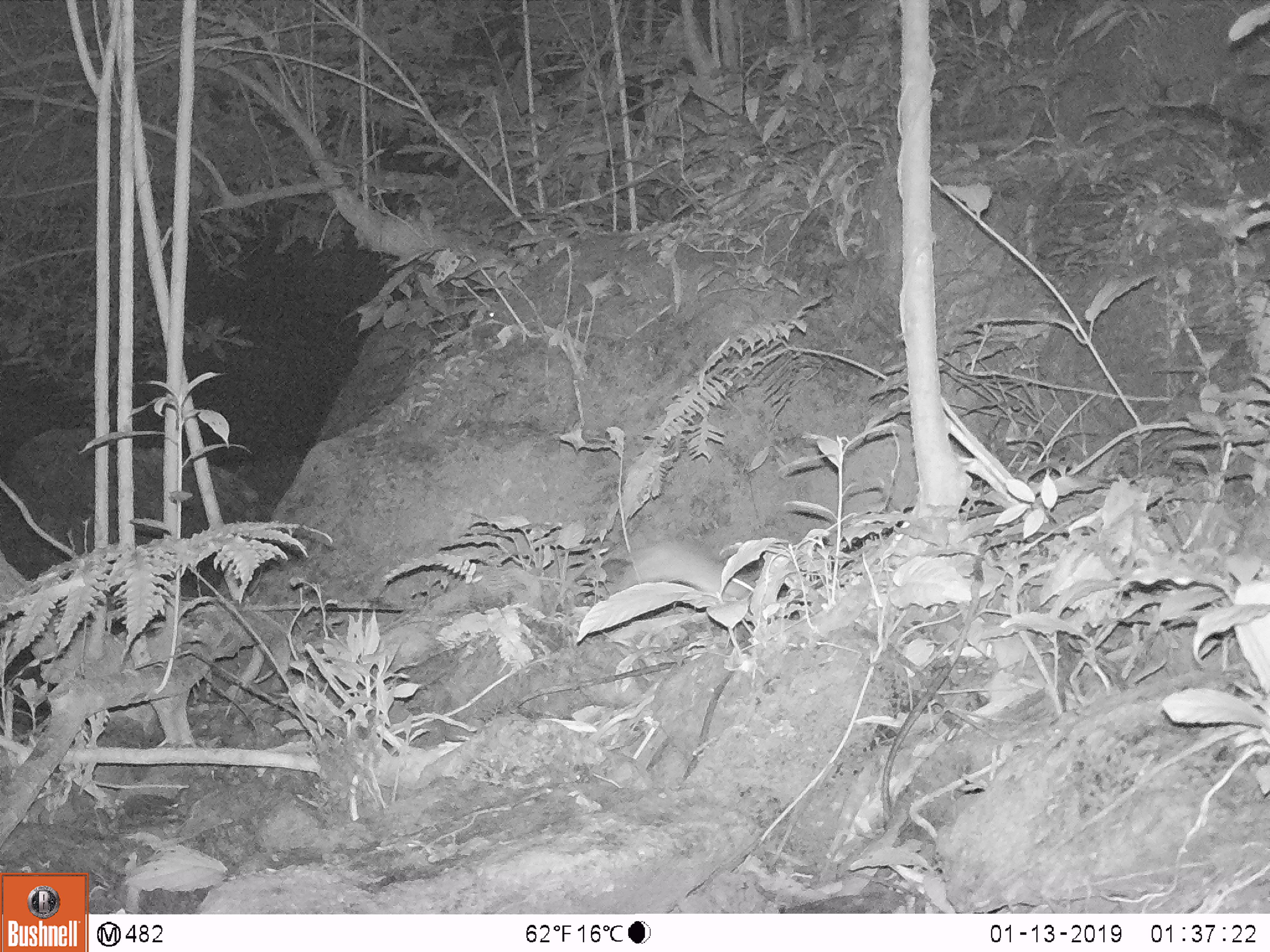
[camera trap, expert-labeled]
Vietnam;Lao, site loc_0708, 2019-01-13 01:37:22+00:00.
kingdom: Animalia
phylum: Chordata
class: Mammalia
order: Rodentia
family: Muridae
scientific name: Muridae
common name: old-world mice and rats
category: unidentified murid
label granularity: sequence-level